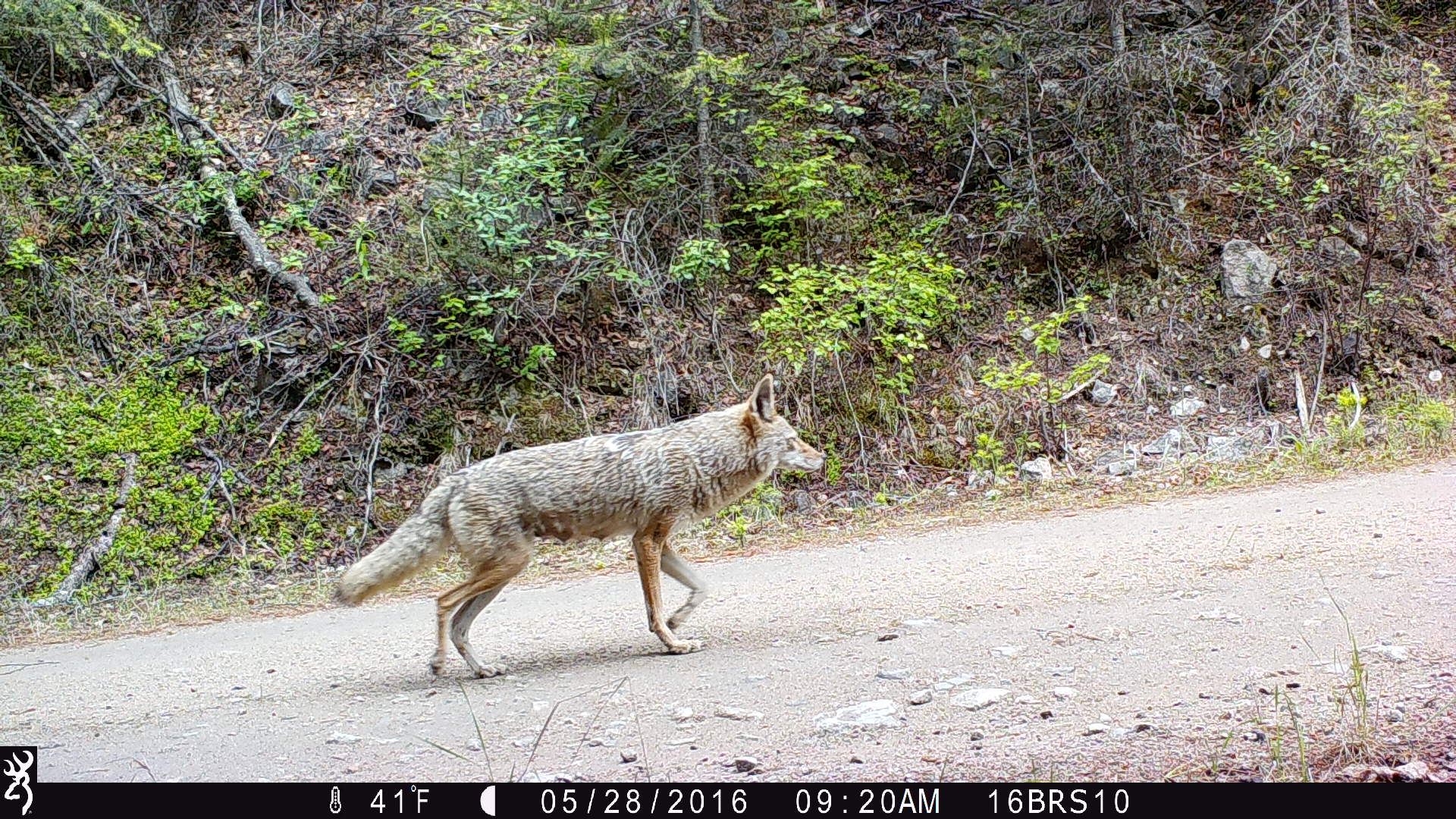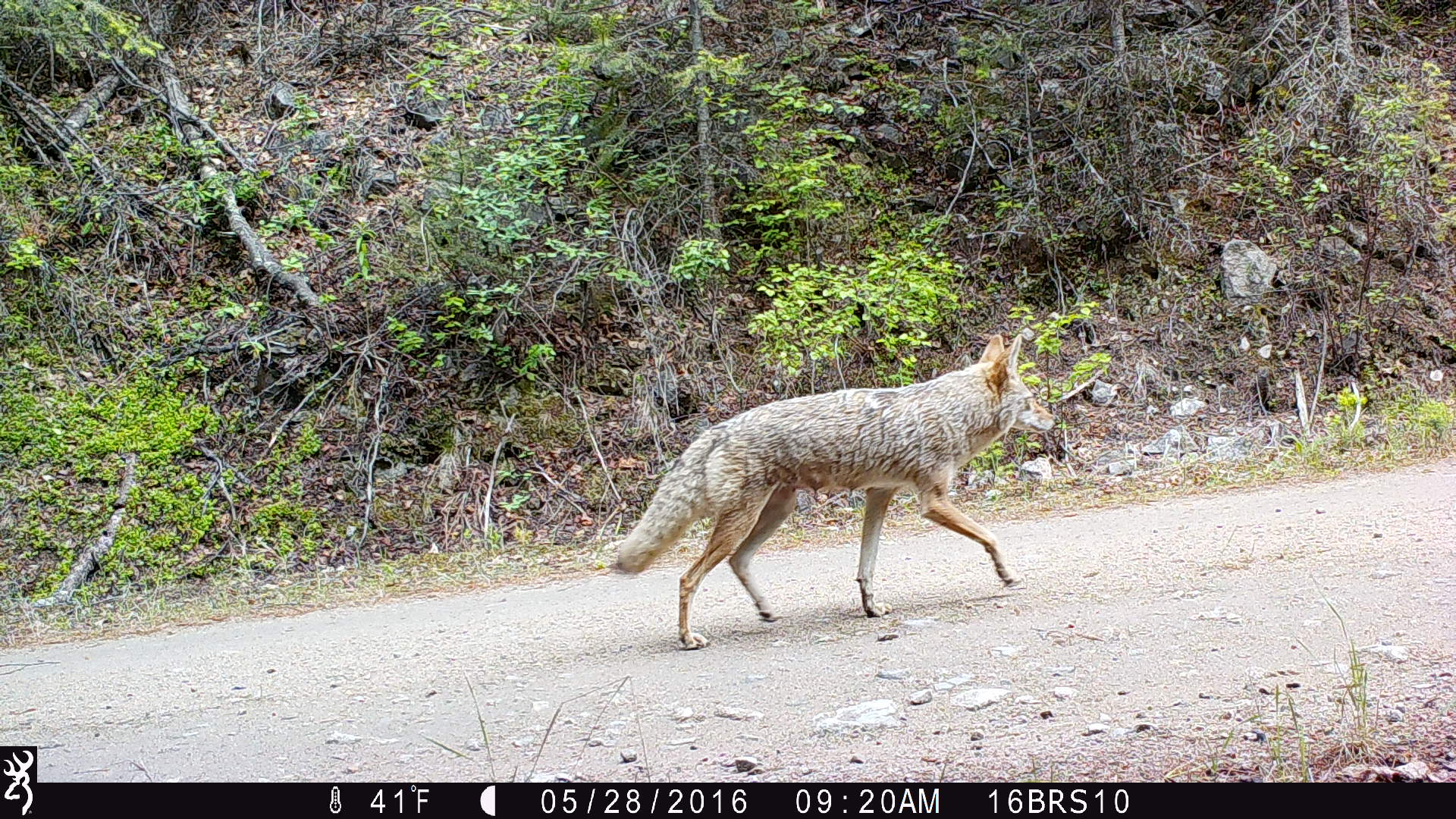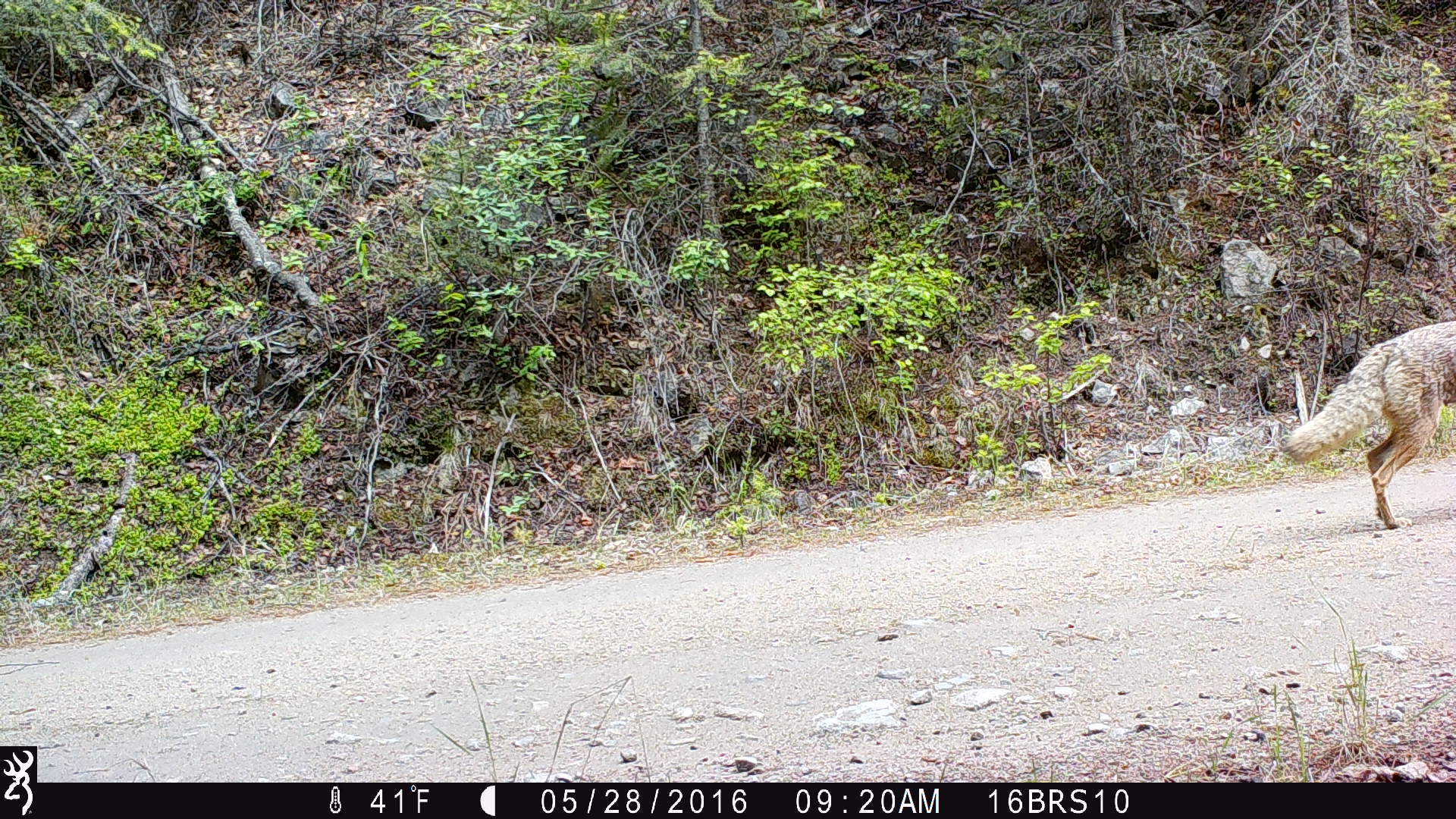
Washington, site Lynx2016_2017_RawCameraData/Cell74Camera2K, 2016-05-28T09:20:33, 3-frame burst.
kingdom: Animalia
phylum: Chordata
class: Mammalia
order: Carnivora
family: Canidae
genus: Canis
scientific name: Canis latrans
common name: coyote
Canis latrans (coyote). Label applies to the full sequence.